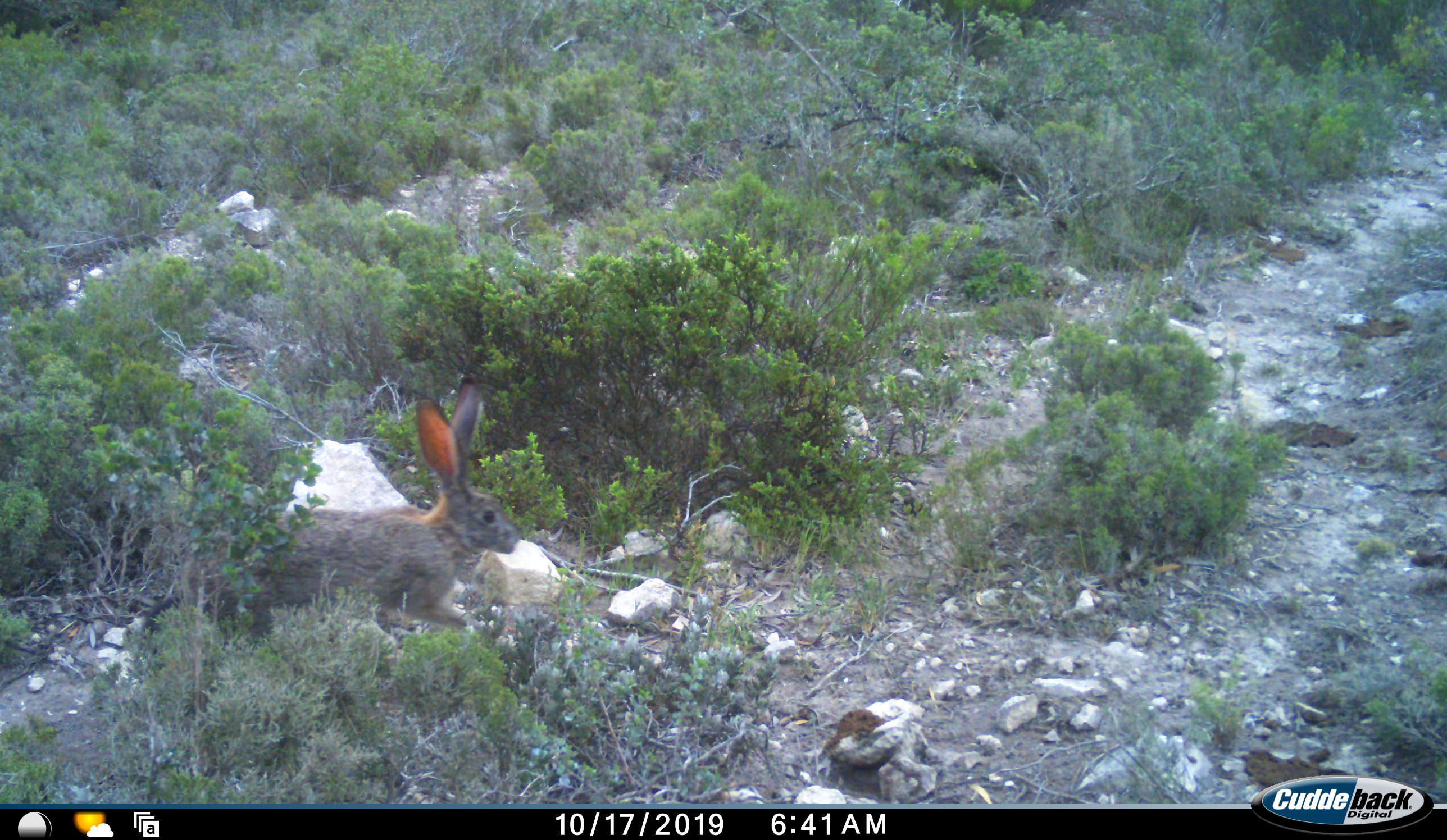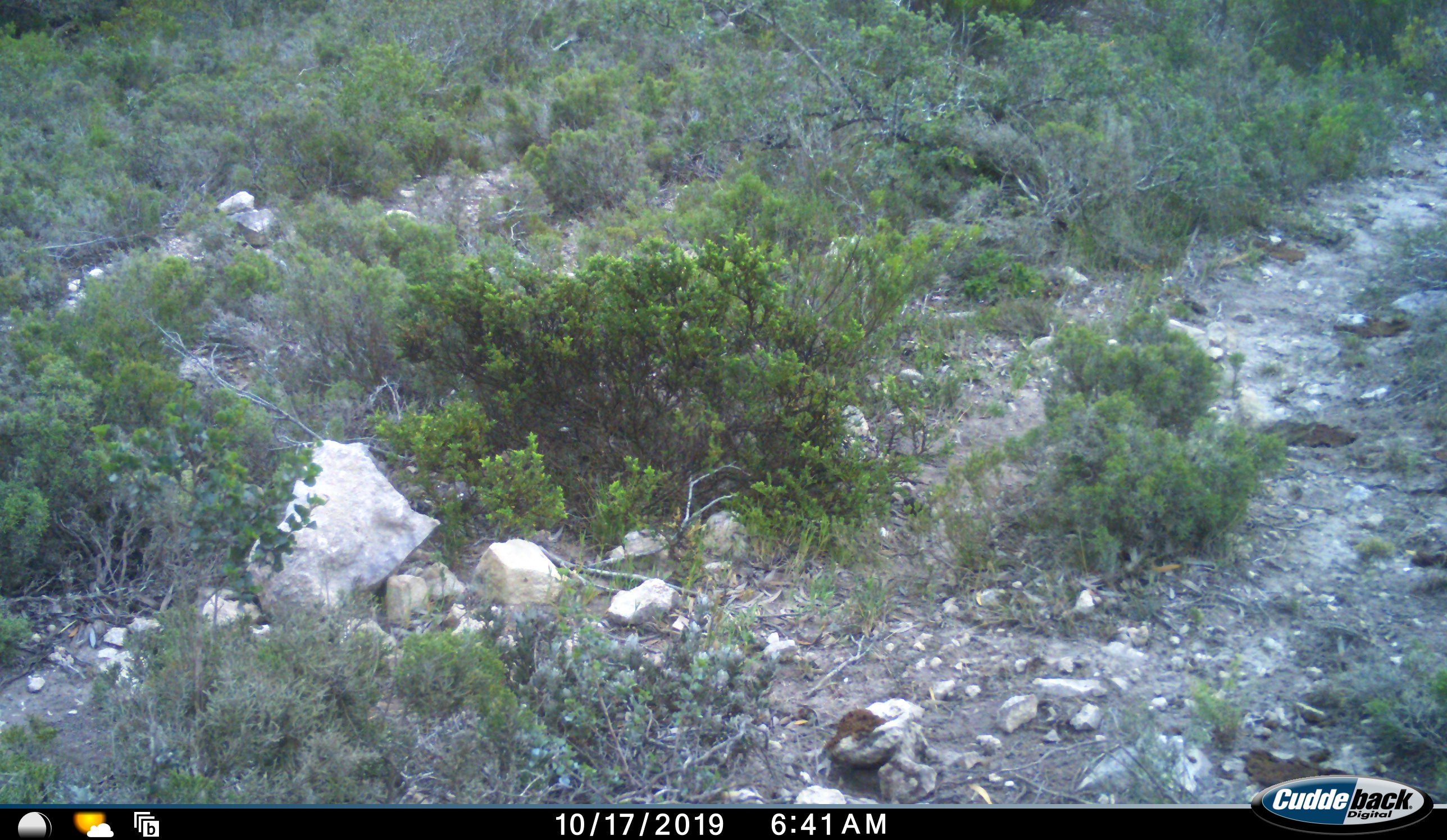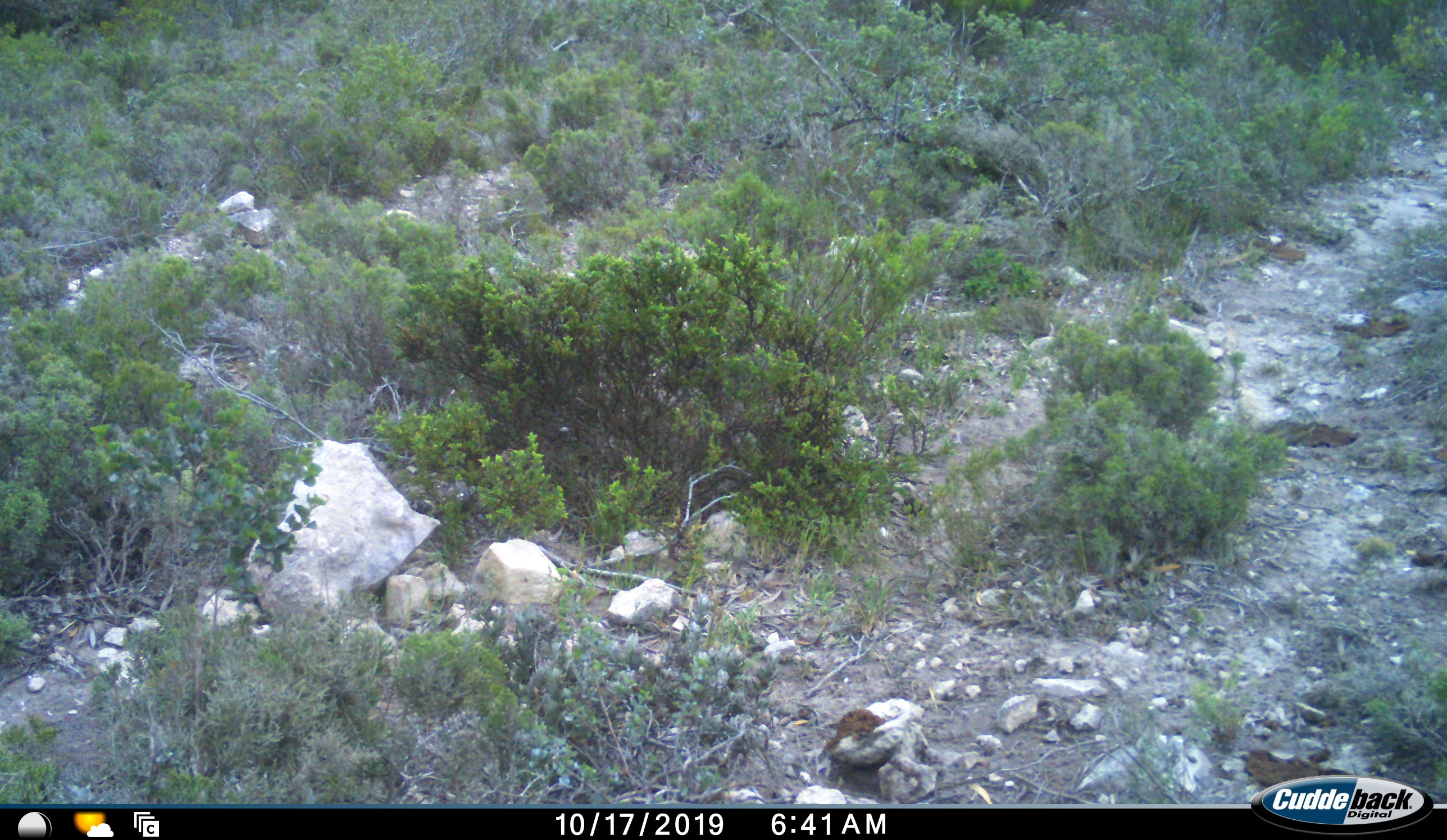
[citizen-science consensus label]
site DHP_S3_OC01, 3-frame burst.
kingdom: Animalia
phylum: Chordata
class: Mammalia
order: Lagomorpha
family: Leporidae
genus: Lepus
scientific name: Lepus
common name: hare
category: hareunknown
Hareunknown (hare) (Lepus), count 1. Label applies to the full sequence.